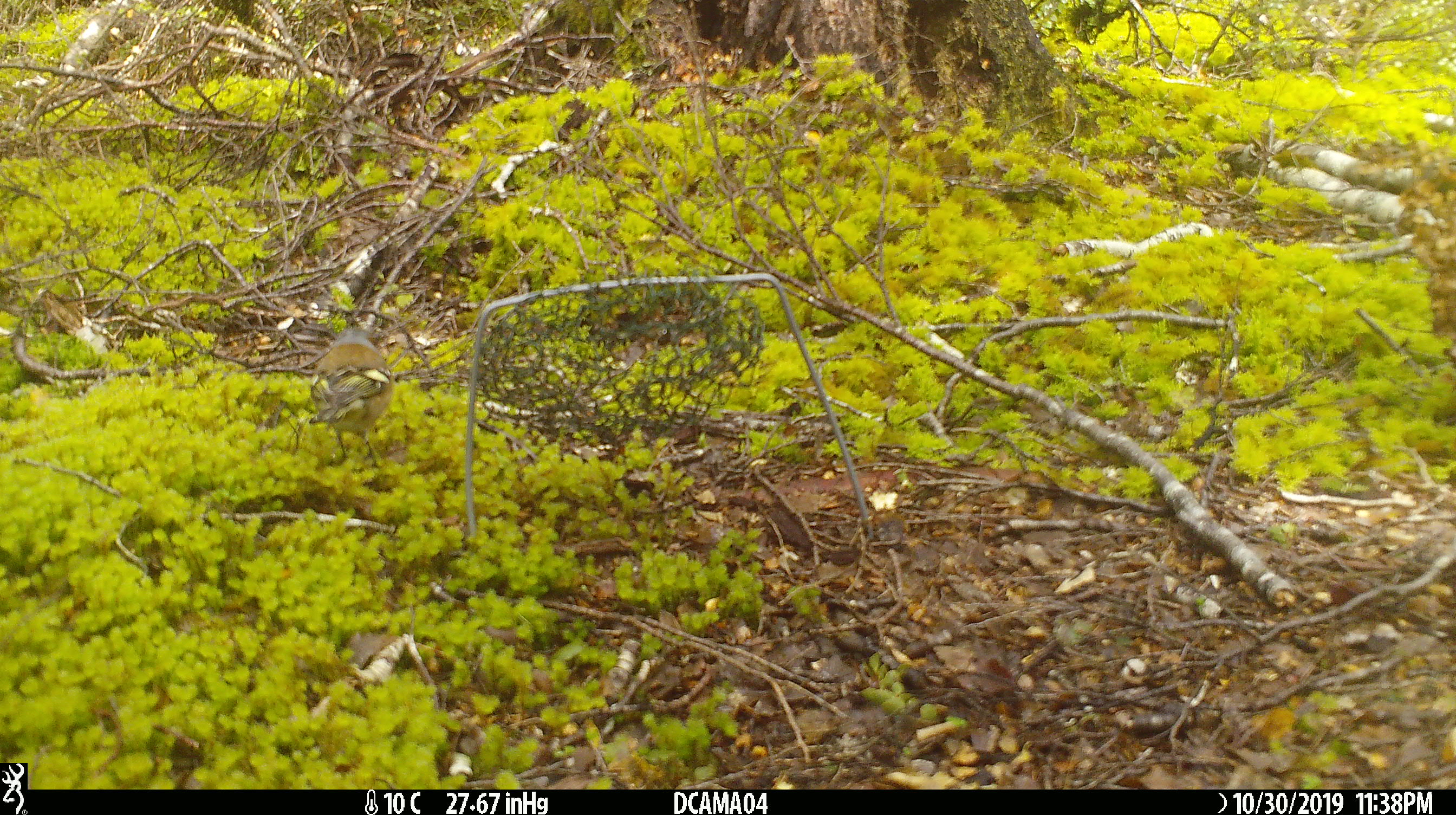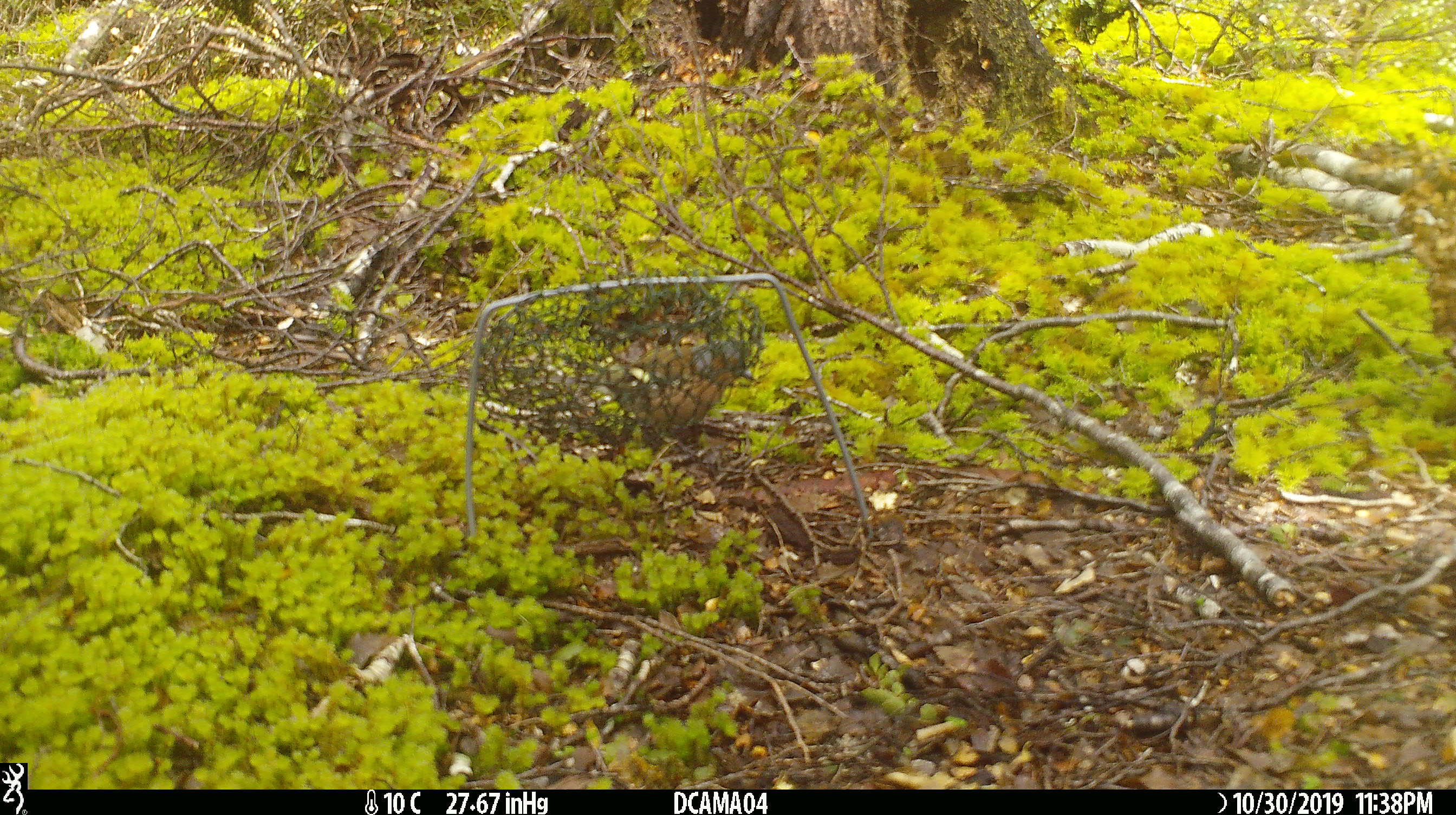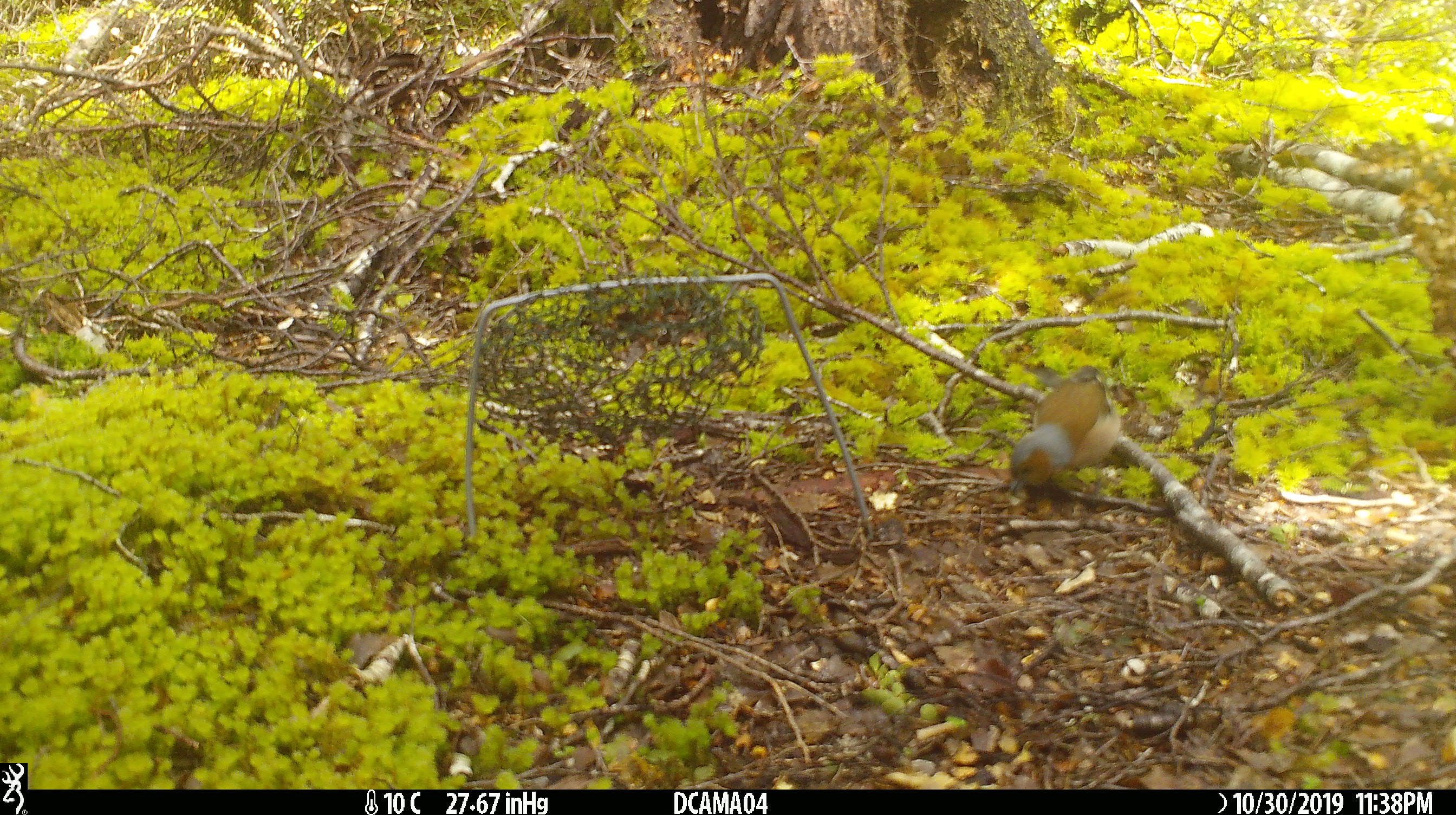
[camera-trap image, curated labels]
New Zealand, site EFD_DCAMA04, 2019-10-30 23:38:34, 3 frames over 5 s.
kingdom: Animalia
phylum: Chordata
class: Aves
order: Passeriformes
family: Fringillidae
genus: Fringilla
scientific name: Fringilla coelebs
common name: common chaffinch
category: chaffinch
Chaffinch (common chaffinch) (Fringilla coelebs).